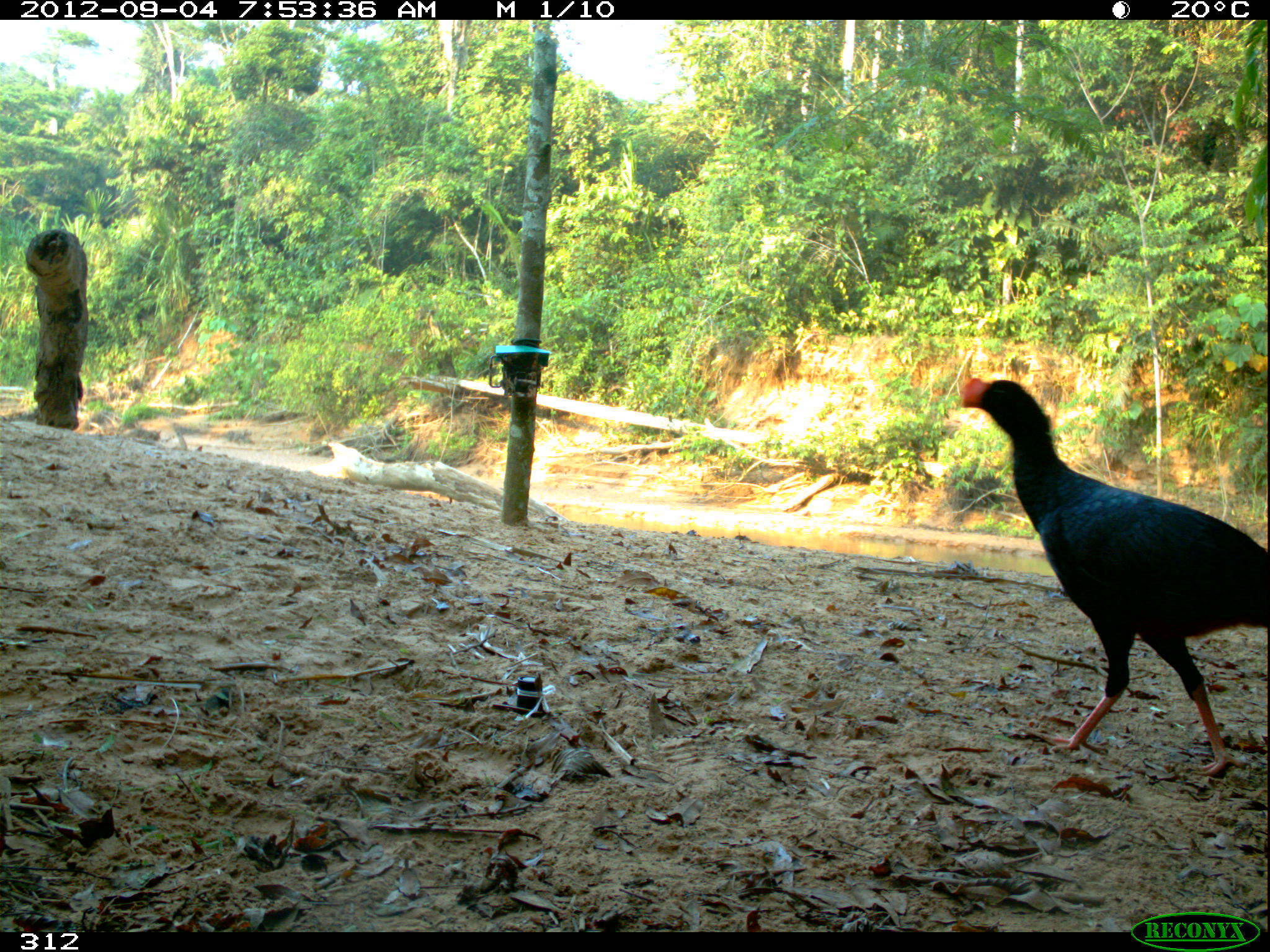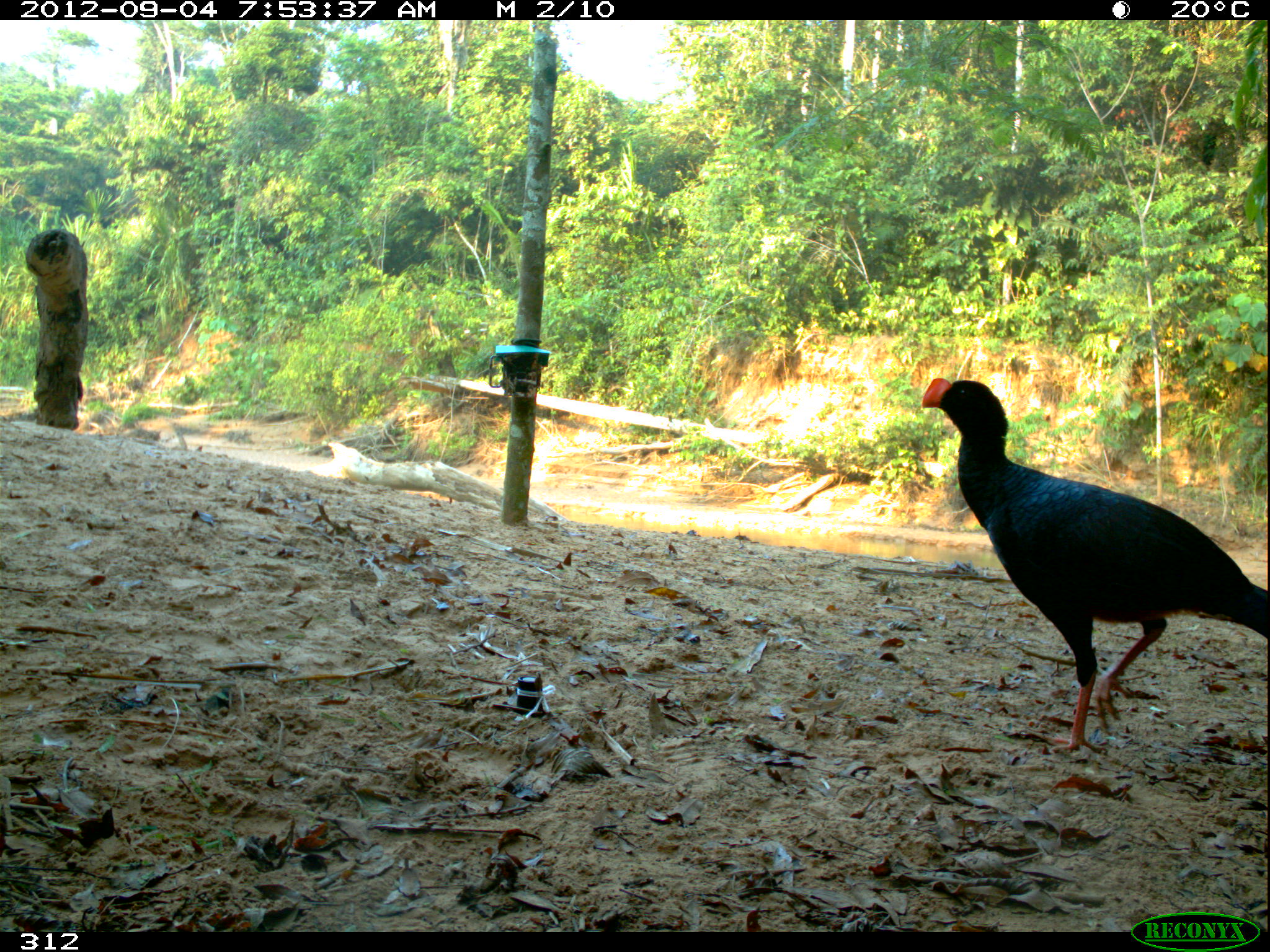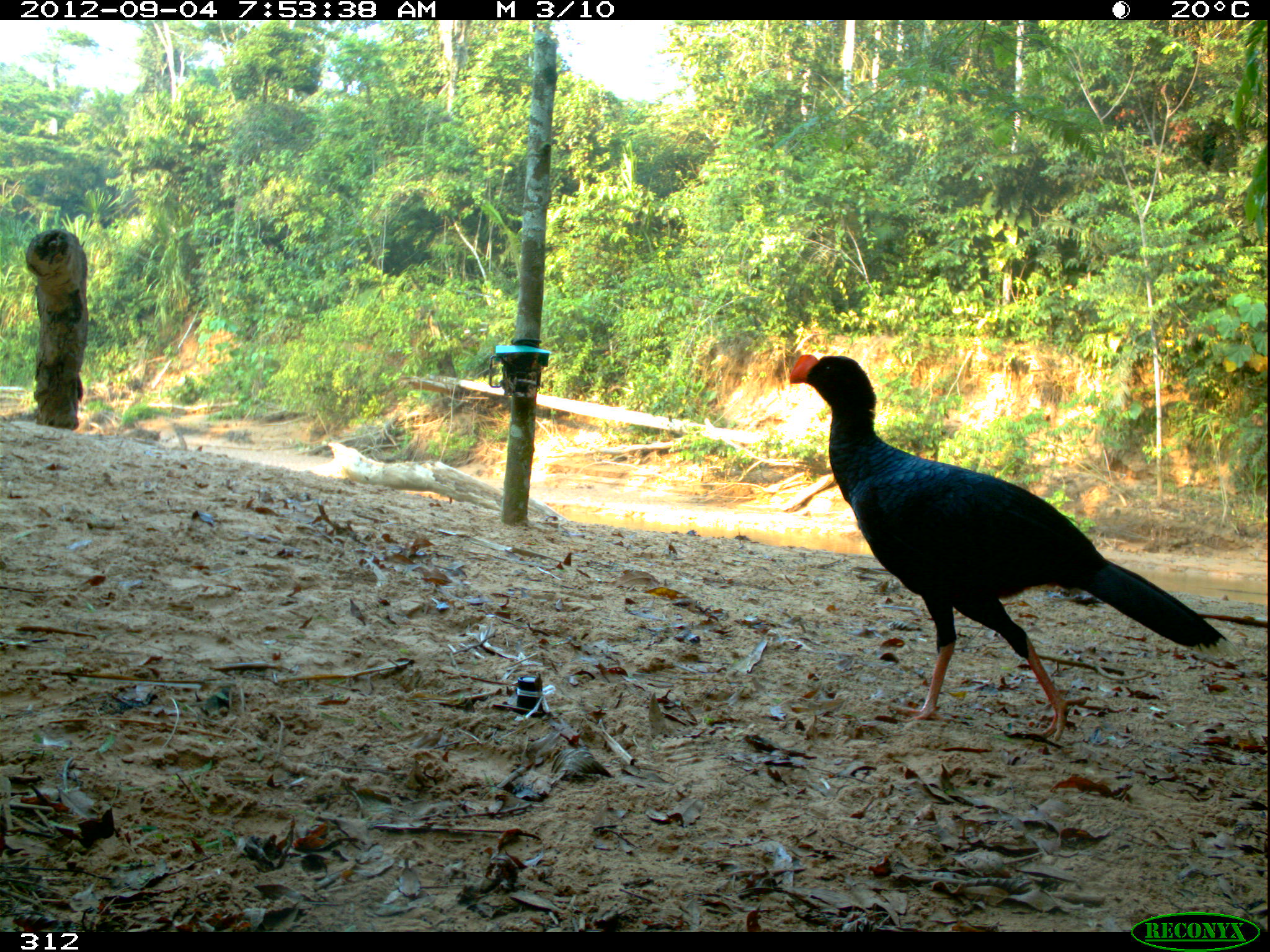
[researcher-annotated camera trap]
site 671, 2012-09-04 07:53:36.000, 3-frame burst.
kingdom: Animalia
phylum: Chordata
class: Aves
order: Galliformes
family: Cracidae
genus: Mitu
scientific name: Mitu tuberosum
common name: razor-billed curassow